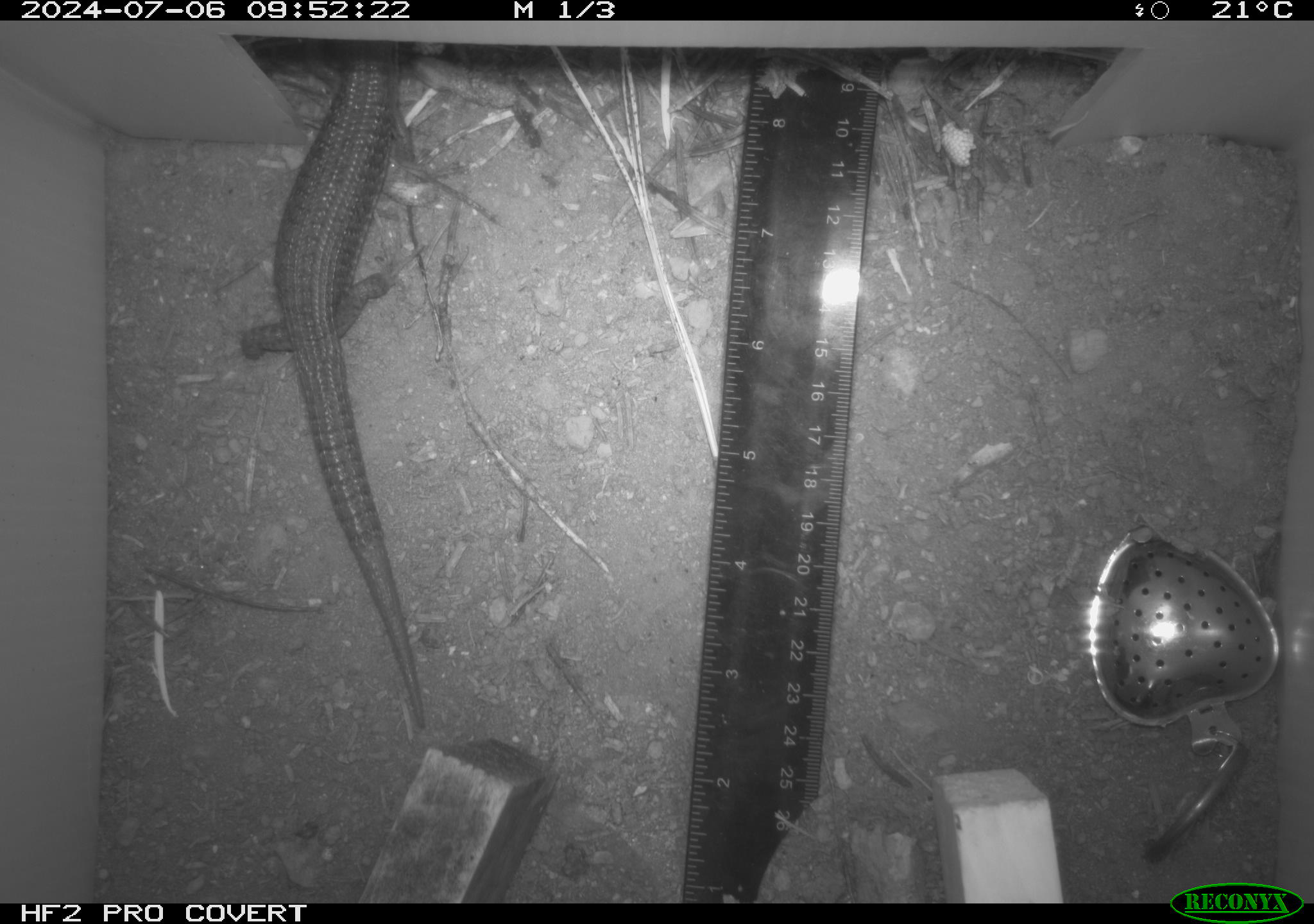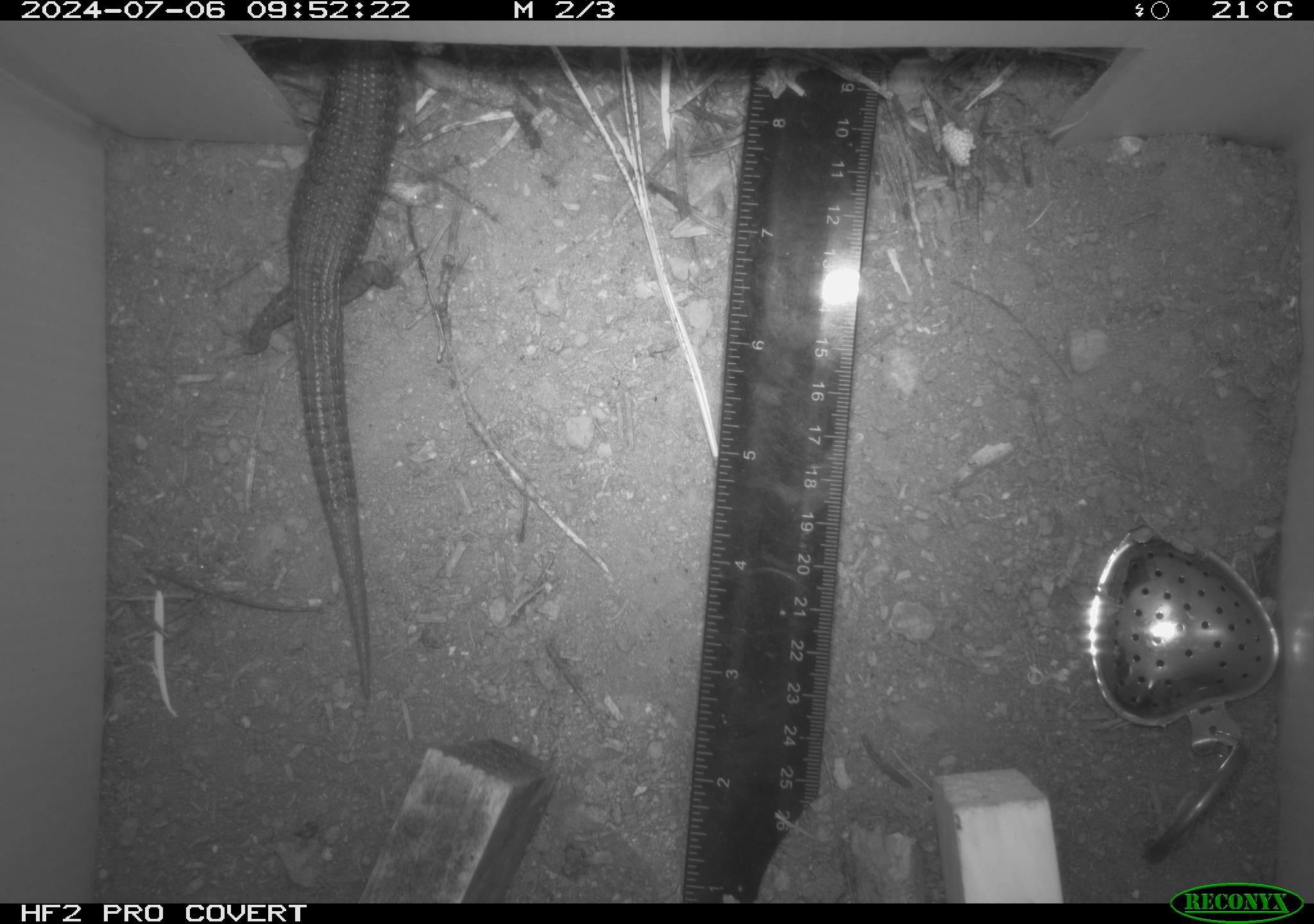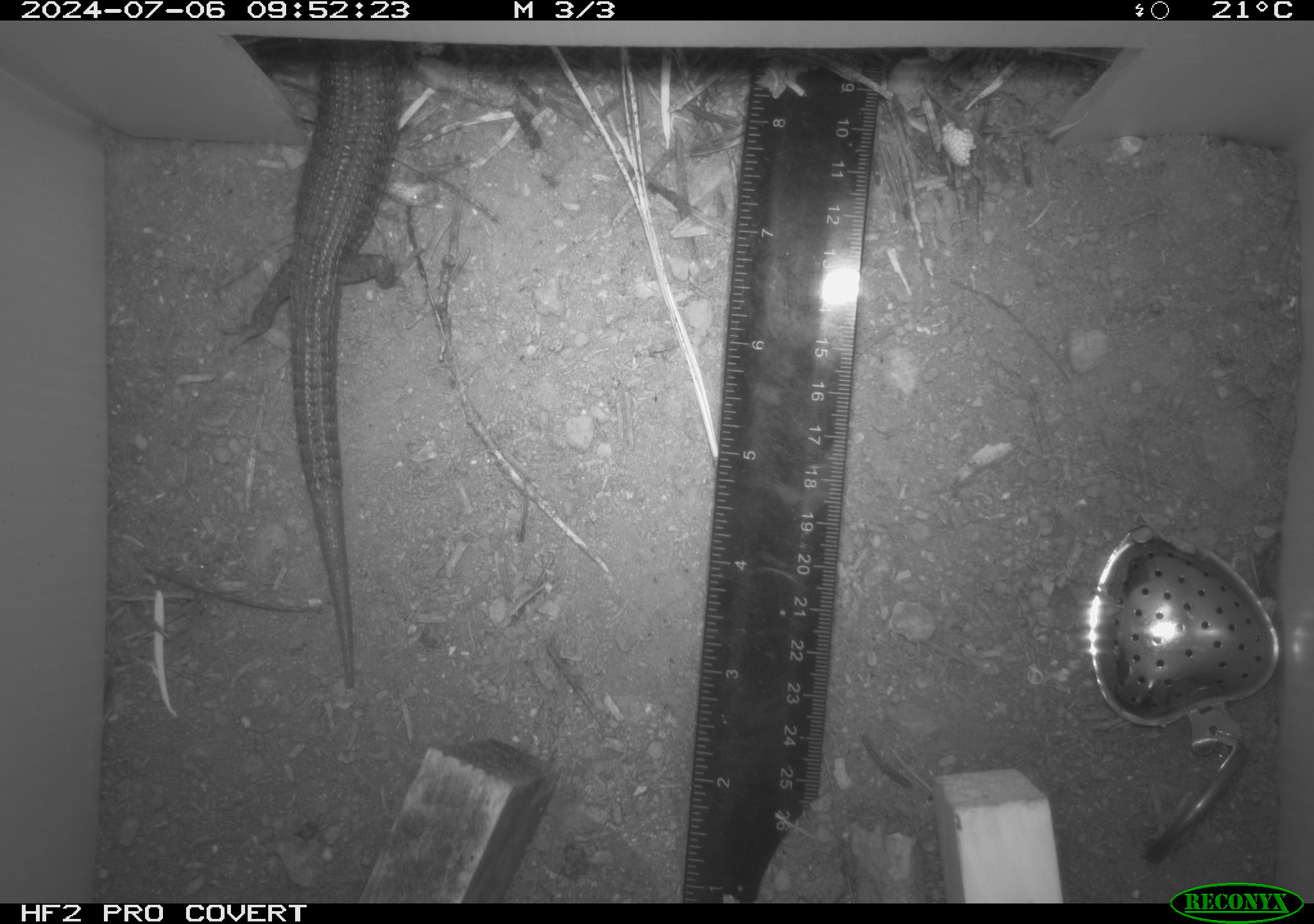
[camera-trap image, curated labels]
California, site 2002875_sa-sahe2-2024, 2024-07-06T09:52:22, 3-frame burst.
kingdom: Animalia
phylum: Chordata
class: Reptilia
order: Squamata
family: Anguidae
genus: Elgaria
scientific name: Elgaria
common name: alligator lizards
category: elgaria species